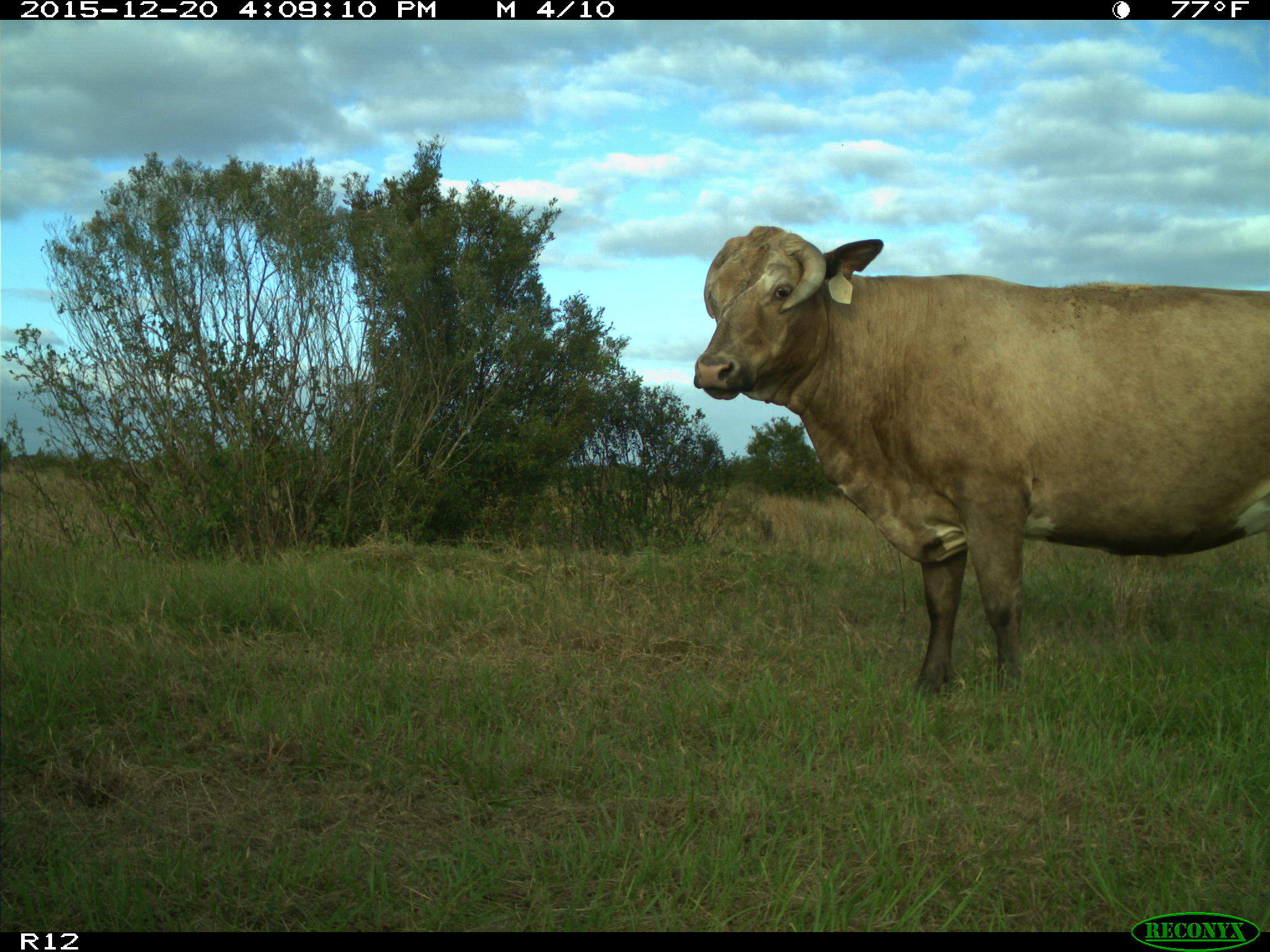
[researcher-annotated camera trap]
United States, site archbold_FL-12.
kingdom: Animalia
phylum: Chordata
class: Mammalia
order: Artiodactyla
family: Bovidae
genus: Bos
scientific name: Bos taurus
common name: domestic cow